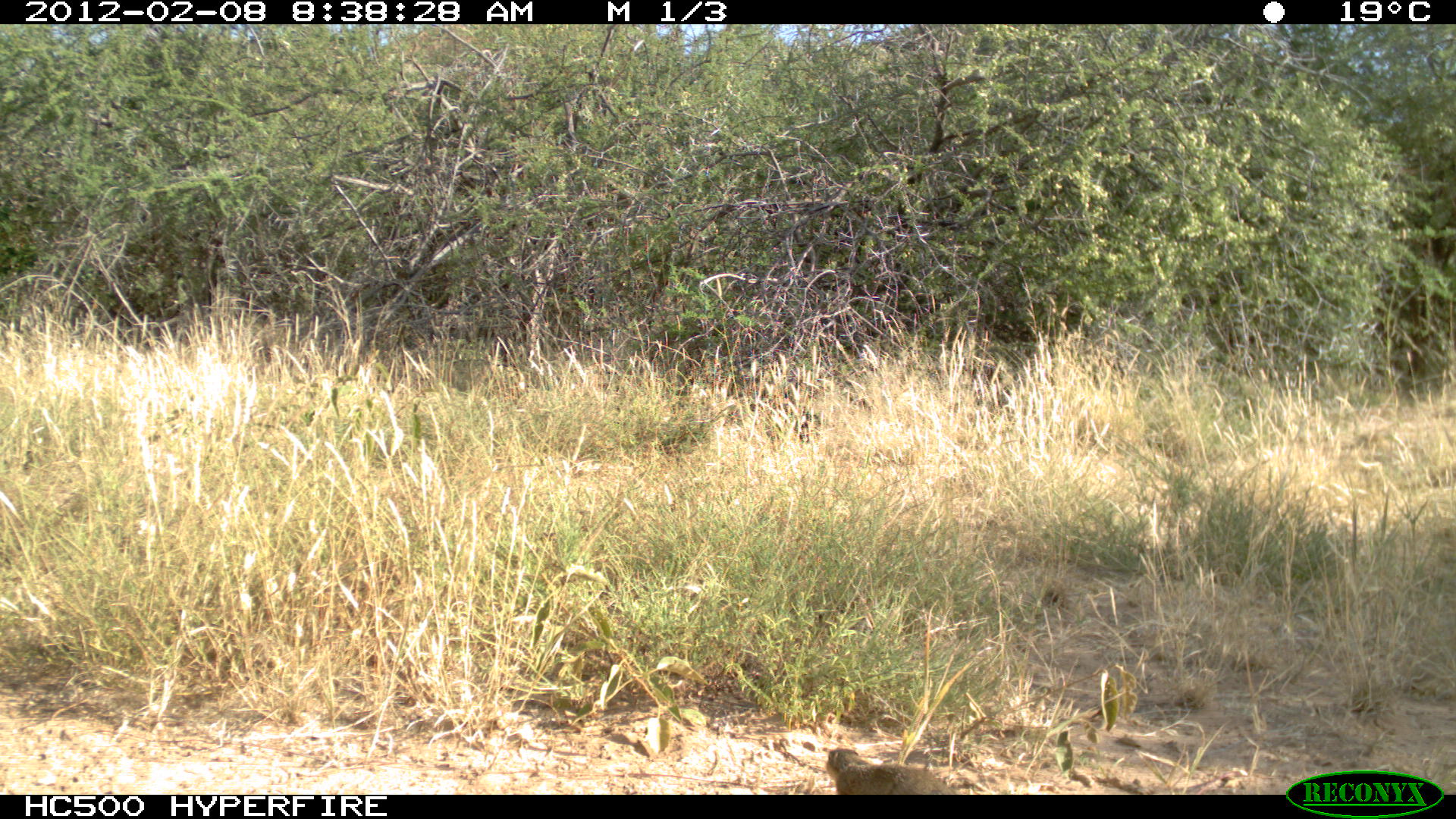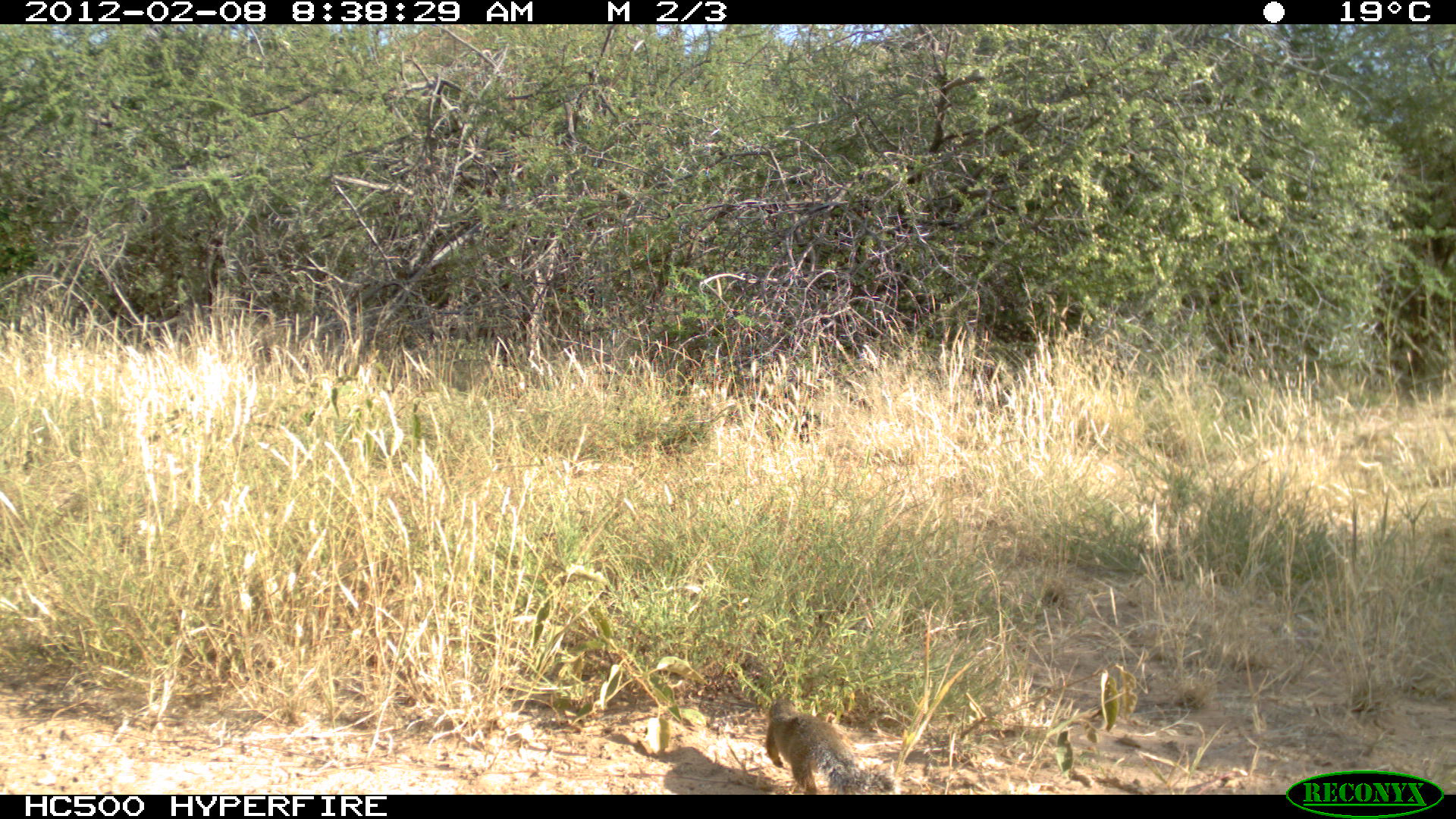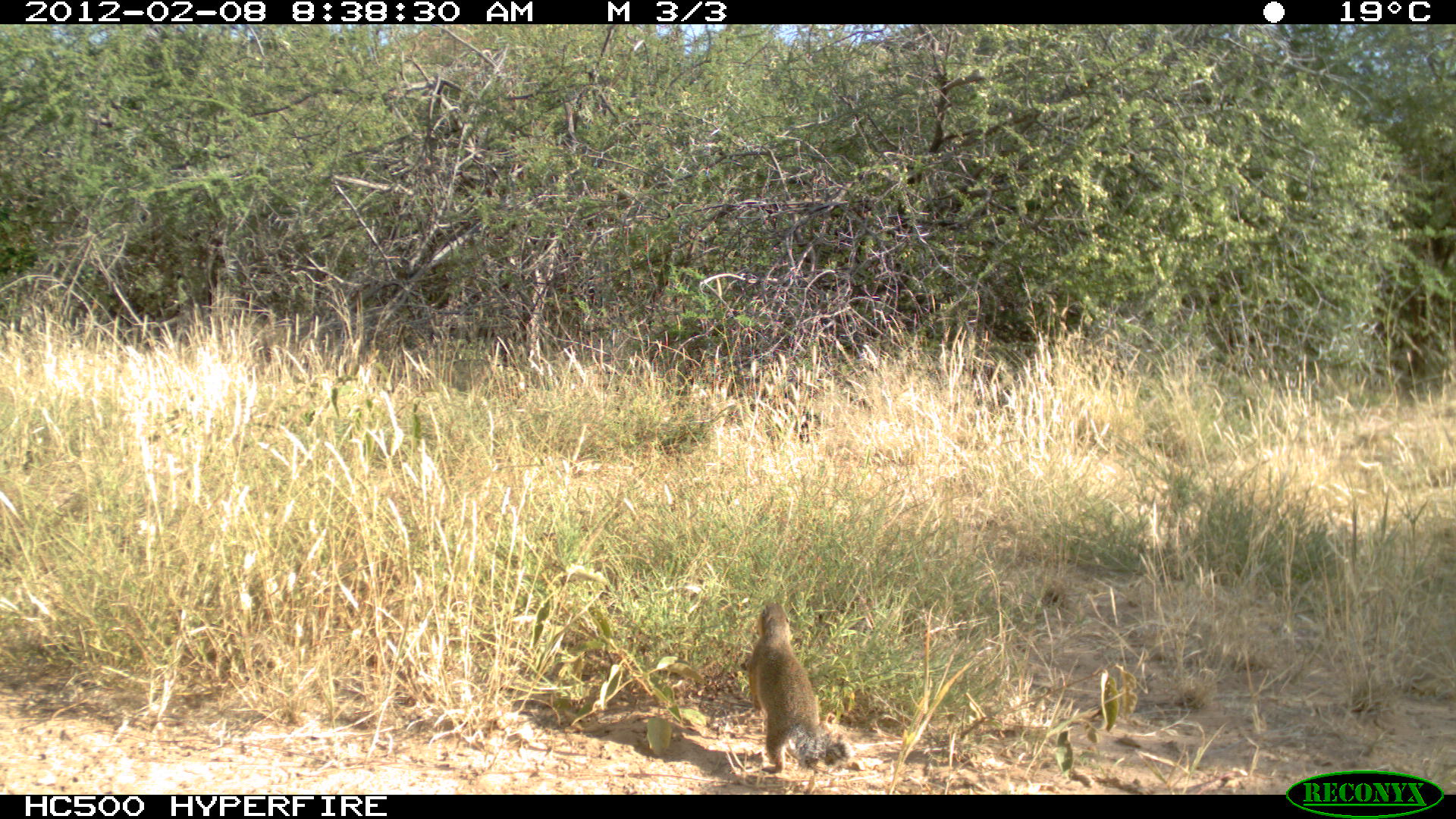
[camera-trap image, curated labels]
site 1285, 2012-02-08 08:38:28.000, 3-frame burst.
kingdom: Animalia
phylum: Chordata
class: Mammalia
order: Rodentia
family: Sciuridae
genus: Euxerus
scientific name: Euxerus erythropus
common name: striped ground squirrel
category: xerus erythropus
Xerus erythropus (striped ground squirrel) (Euxerus erythropus), count 1.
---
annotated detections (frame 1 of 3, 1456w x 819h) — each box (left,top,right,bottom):
xerus erythropus: (823,746,955,793)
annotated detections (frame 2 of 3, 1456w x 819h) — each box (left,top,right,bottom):
xerus erythropus: (763,695,900,794)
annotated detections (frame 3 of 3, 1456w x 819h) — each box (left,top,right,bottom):
xerus erythropus: (744,599,847,775)